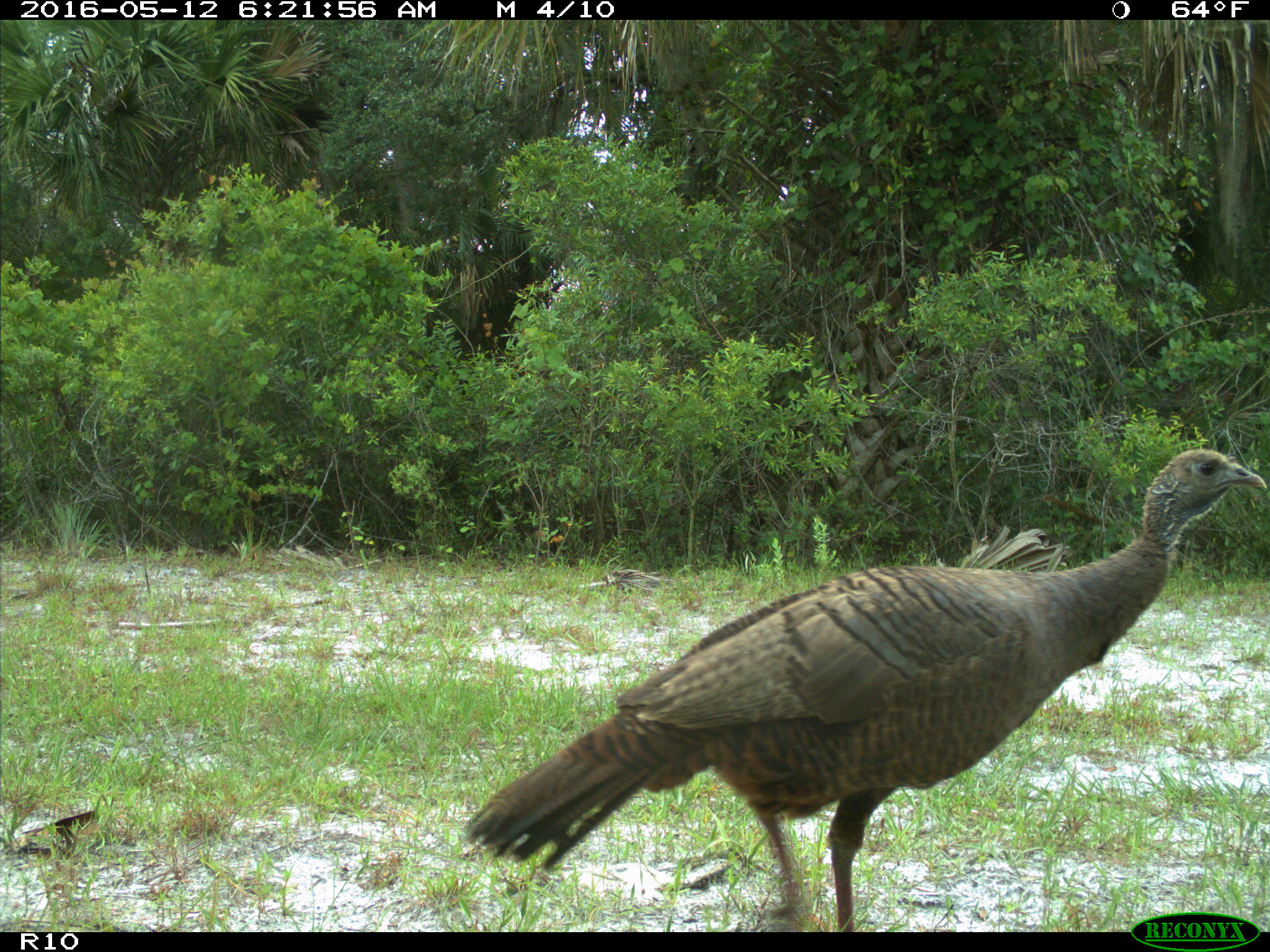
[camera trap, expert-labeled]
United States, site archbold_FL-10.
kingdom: Animalia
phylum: Chordata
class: Aves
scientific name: Aves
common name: birds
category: unidentified bird